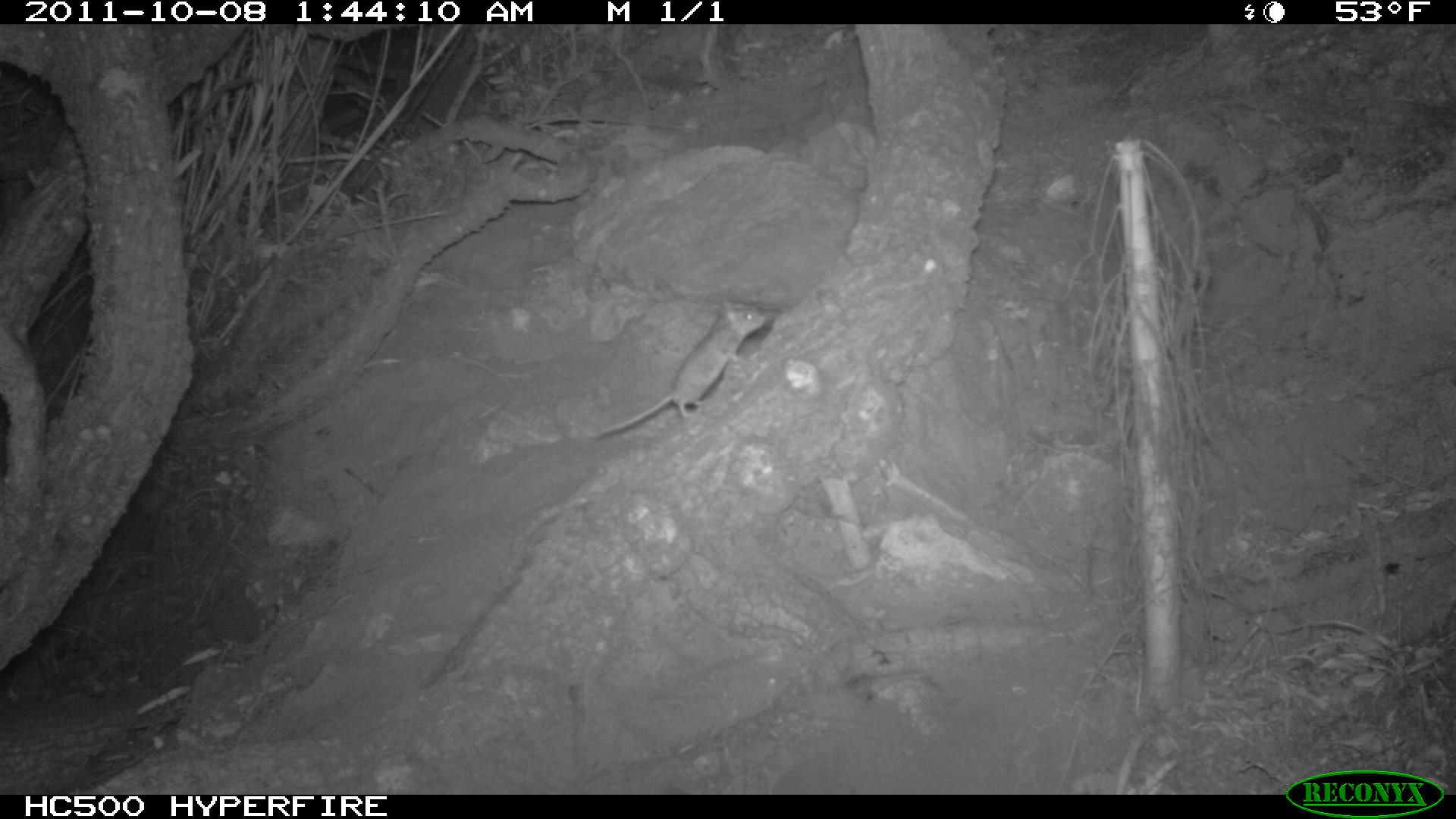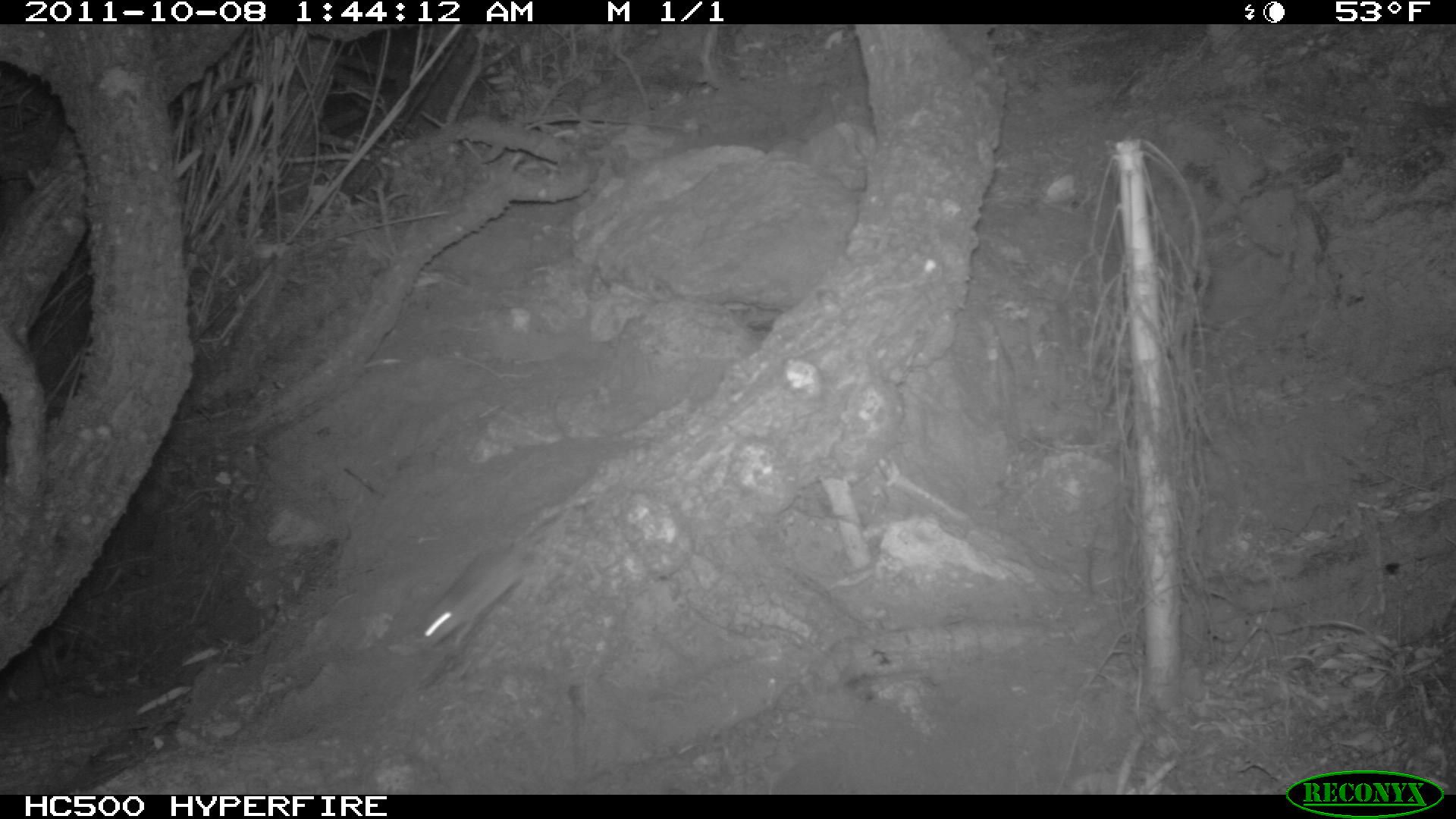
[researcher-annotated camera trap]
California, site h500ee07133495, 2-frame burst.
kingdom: Animalia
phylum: Chordata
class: Mammalia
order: Carnivora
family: Canidae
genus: Urocyon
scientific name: Urocyon littoralis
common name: island fox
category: fox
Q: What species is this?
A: Fox (island fox) (Urocyon littoralis).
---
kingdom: Animalia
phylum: Chordata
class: Mammalia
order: Rodentia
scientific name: Rodentia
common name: rodent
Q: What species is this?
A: Rodent (Rodentia).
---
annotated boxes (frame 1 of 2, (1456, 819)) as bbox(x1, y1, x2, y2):
fox: bbox(582, 300, 767, 440)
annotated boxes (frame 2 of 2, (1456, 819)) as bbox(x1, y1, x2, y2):
rodent: bbox(410, 535, 532, 648)